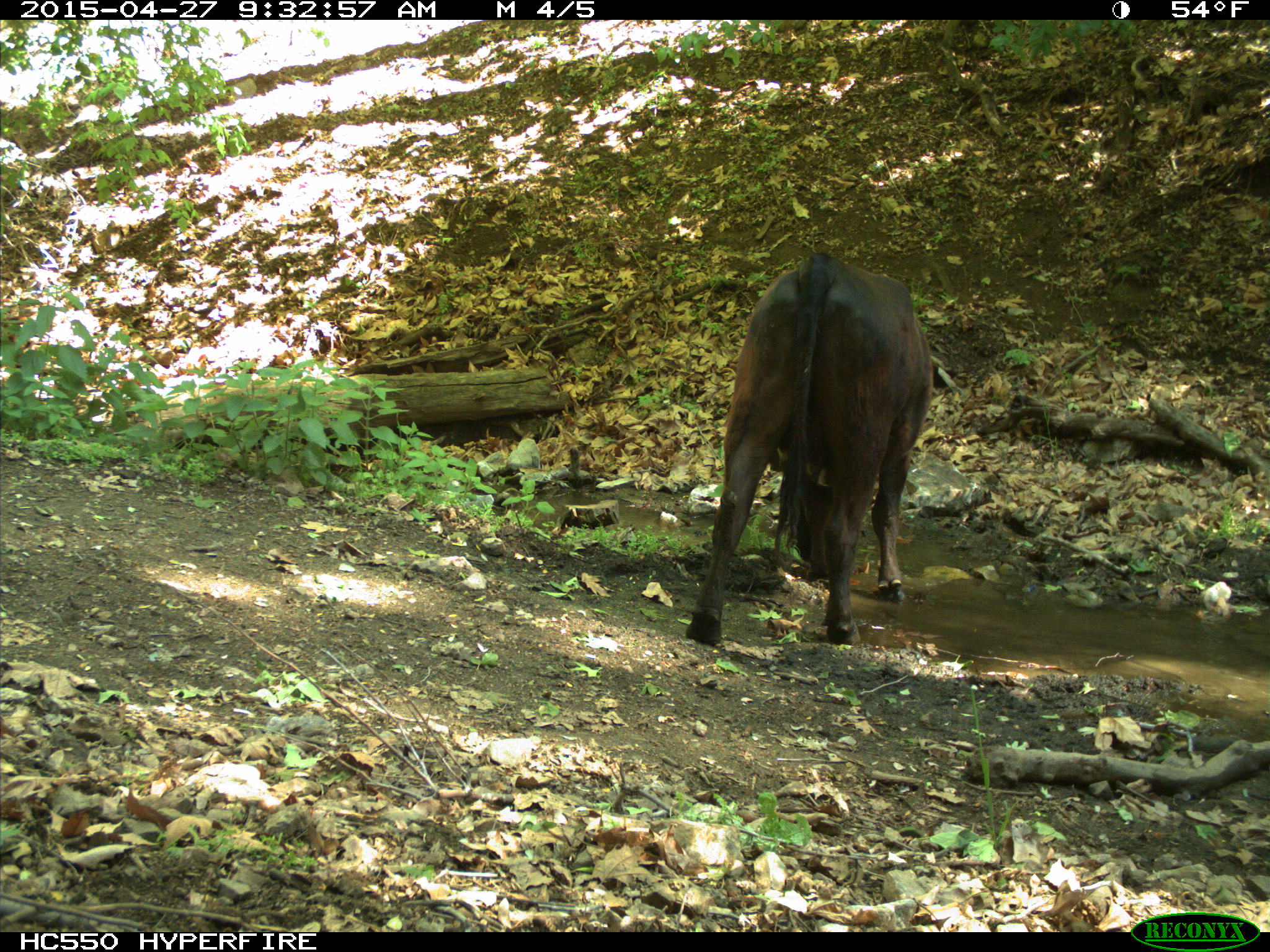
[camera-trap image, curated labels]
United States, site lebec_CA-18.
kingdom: Animalia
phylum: Chordata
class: Mammalia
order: Artiodactyla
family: Bovidae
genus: Bos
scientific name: Bos taurus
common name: domestic cow